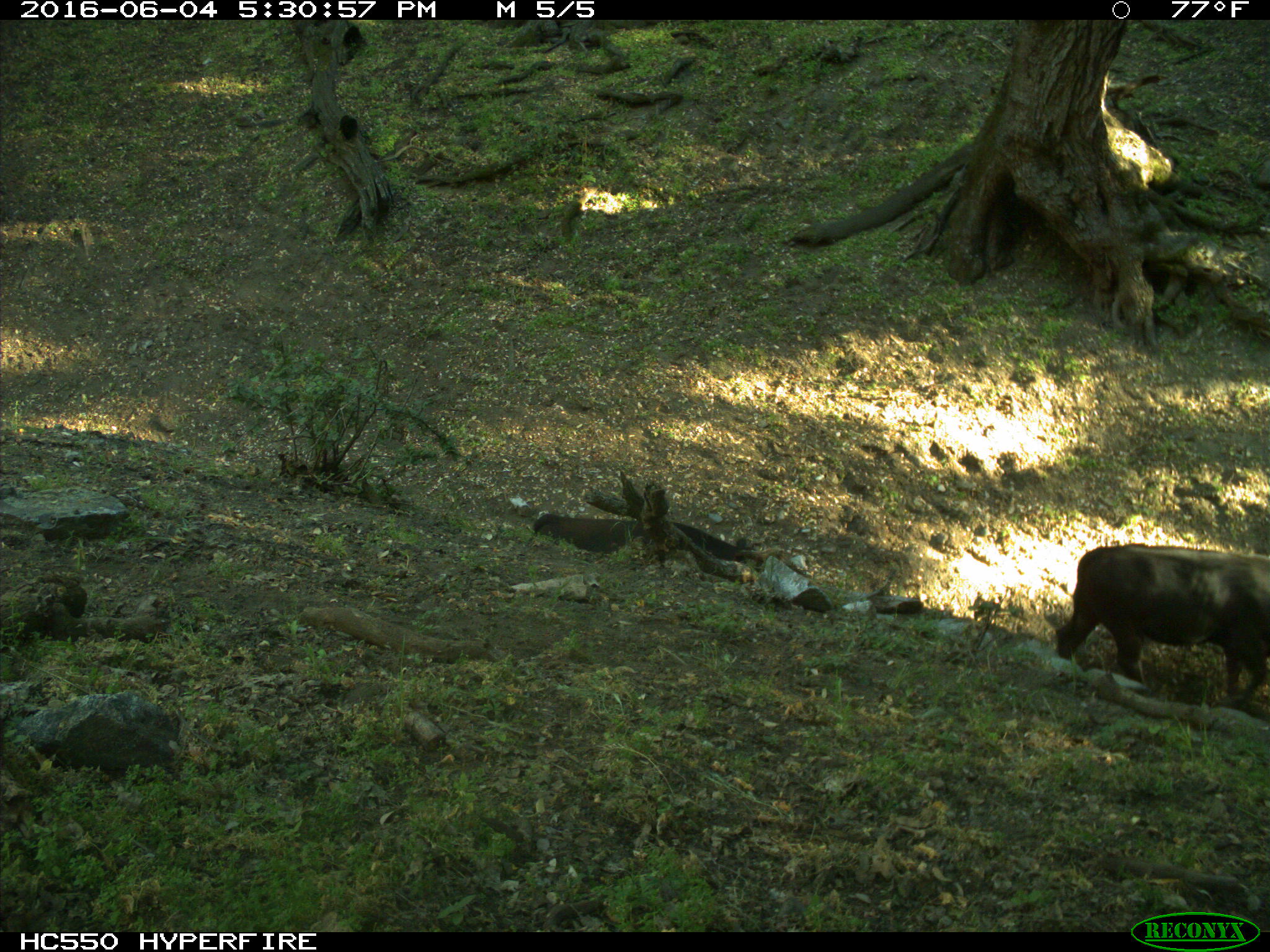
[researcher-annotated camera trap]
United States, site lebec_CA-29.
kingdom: Animalia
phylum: Chordata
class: Mammalia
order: Artiodactyla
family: Bovidae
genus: Bos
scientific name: Bos taurus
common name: domestic cow